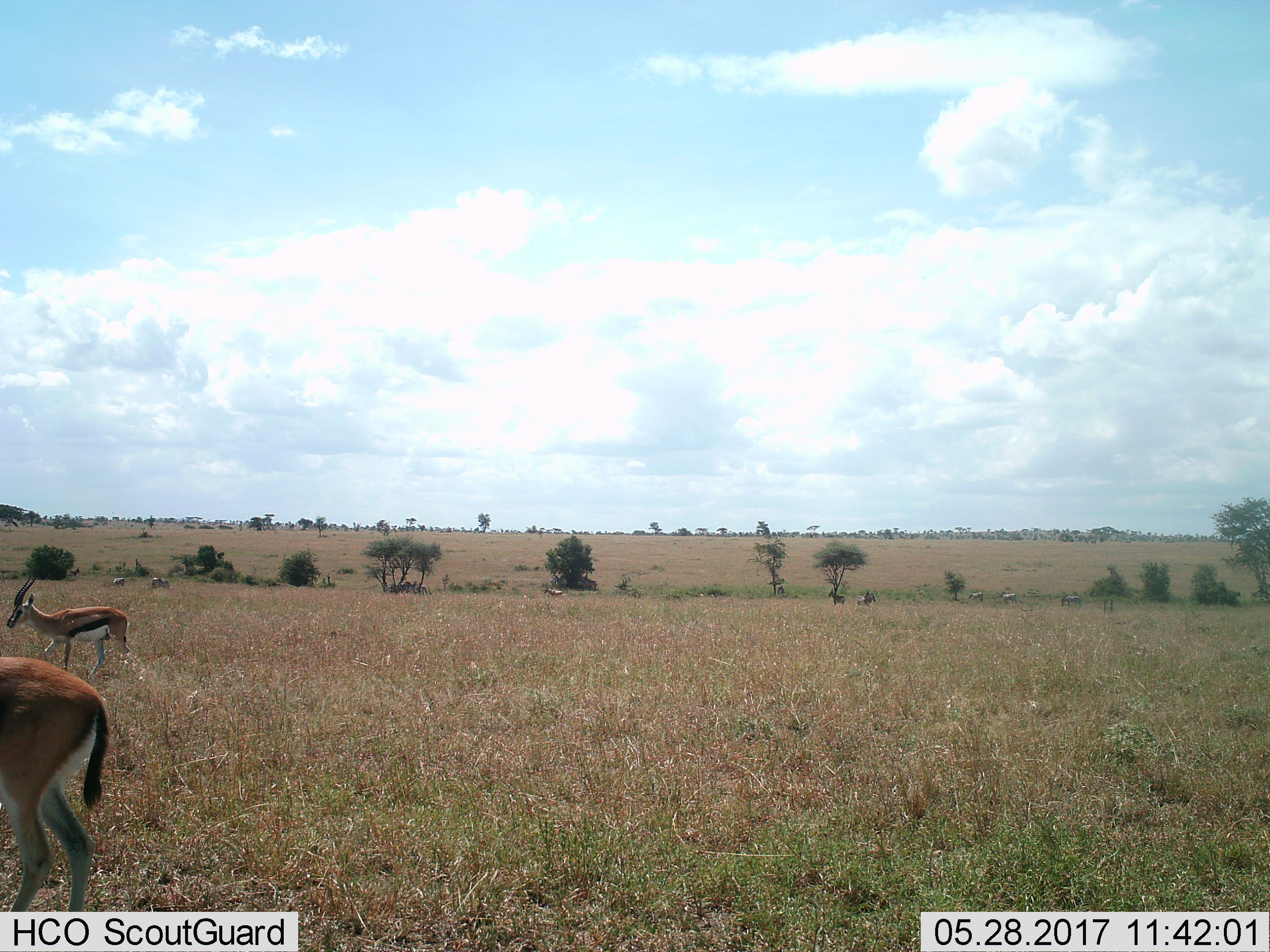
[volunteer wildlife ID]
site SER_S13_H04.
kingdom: Animalia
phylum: Chordata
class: Mammalia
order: Artiodactyla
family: Bovidae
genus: Eudorcas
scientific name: Eudorcas thomsonii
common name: thomson's gazelle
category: gazellethomsons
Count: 2.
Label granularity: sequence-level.